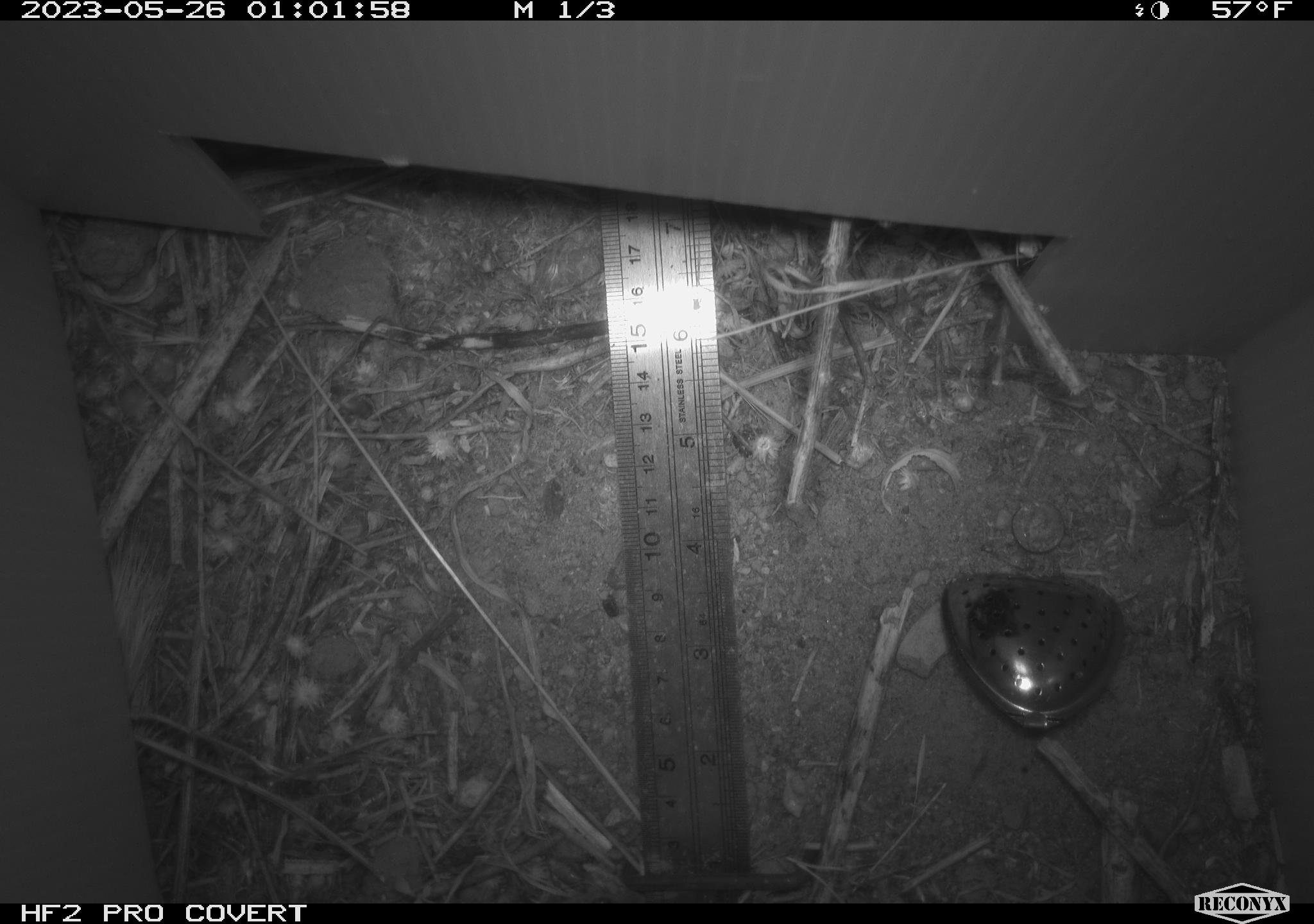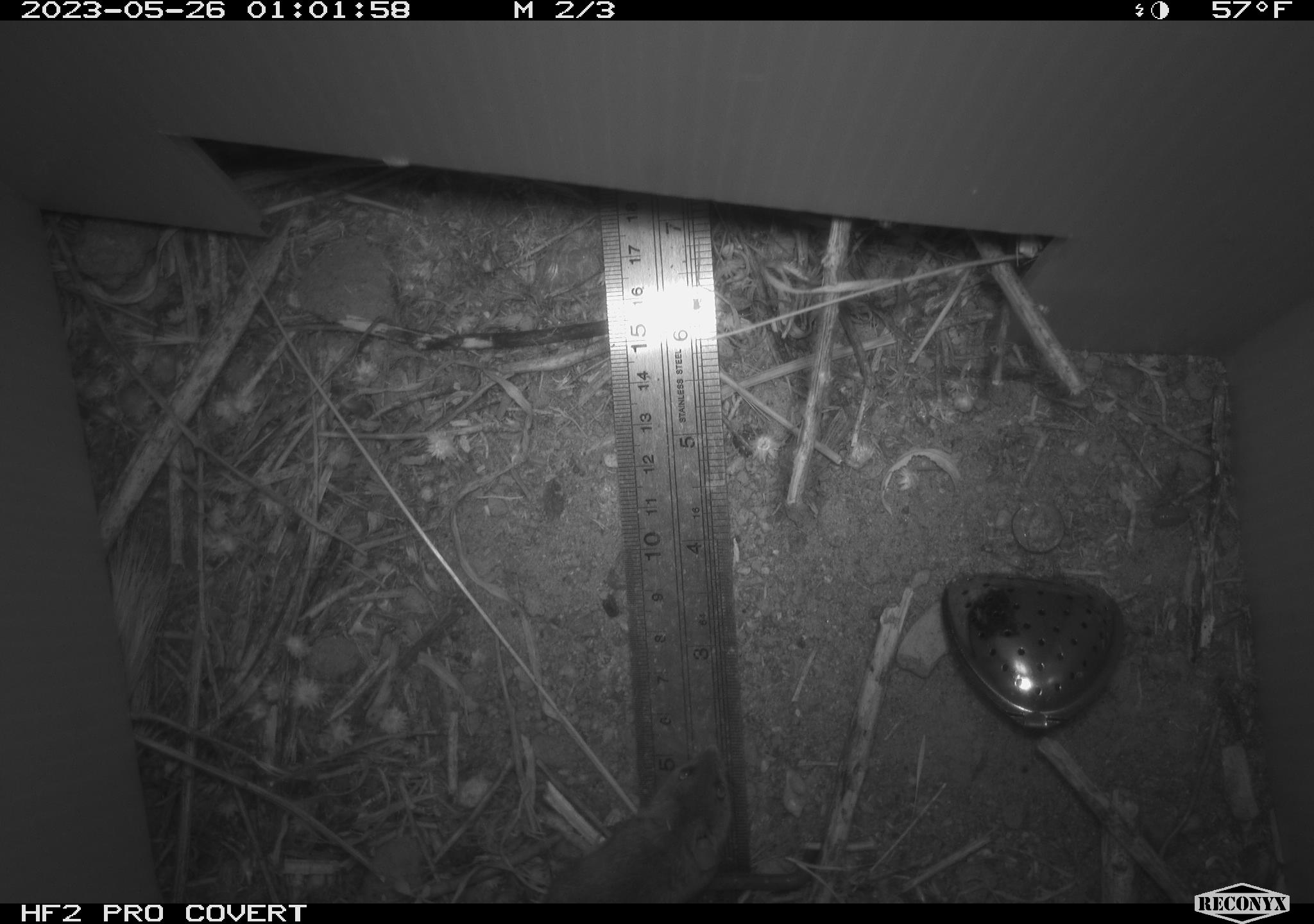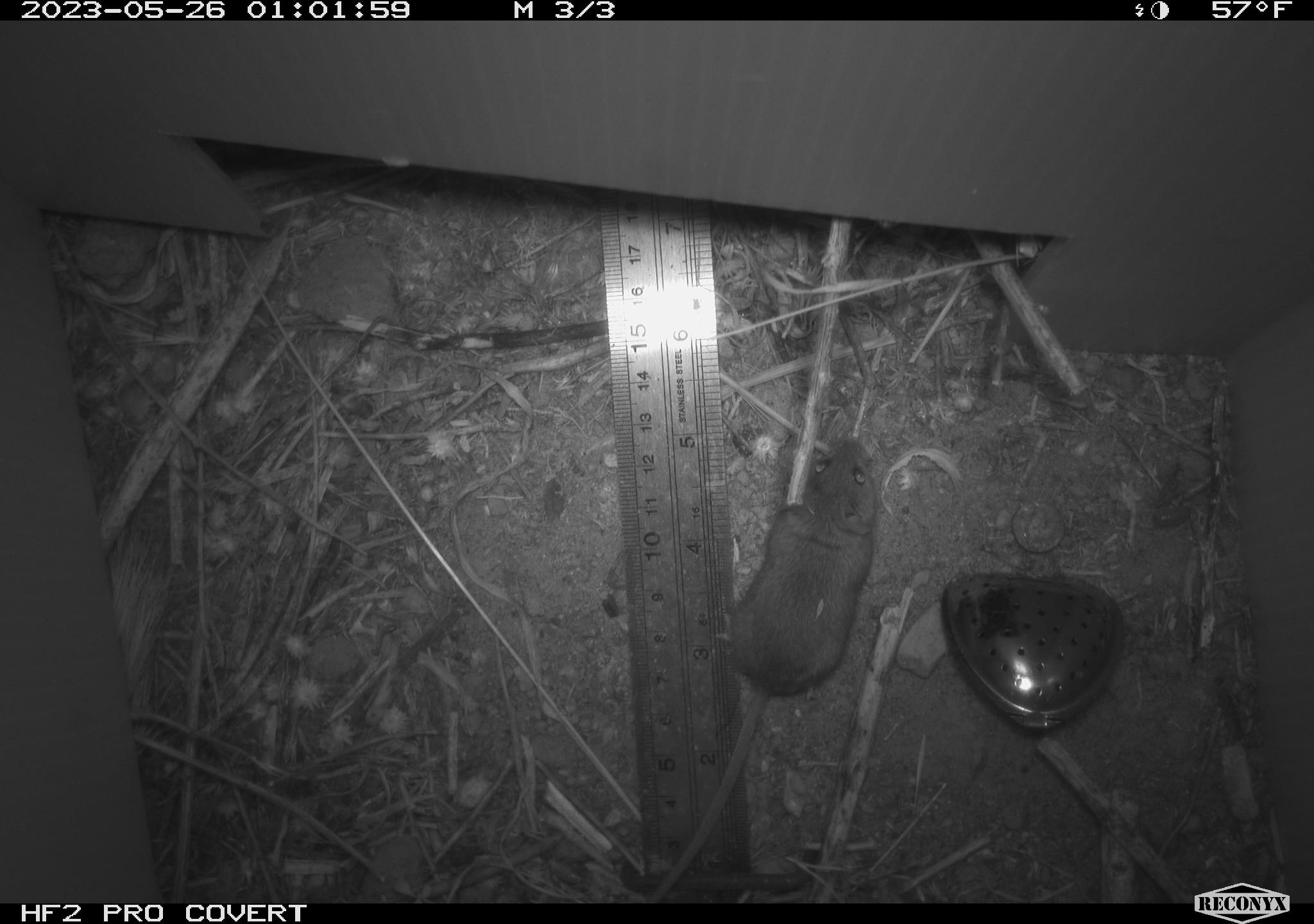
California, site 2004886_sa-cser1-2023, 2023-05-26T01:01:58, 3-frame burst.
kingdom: Animalia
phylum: Chordata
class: Mammalia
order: Rodentia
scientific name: Rodentia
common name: mouse species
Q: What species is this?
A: Mouse species (Rodentia).